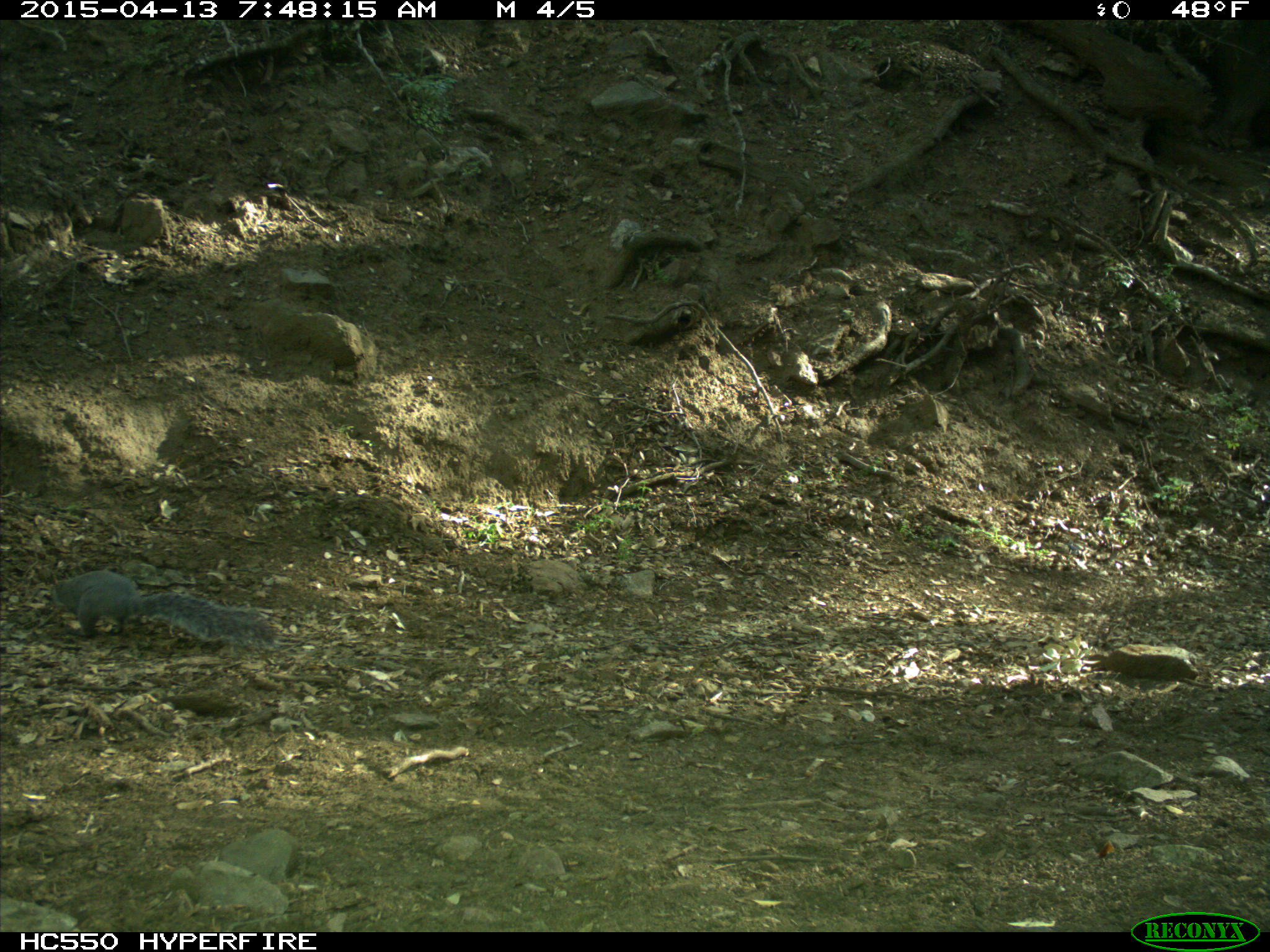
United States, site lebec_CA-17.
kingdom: Animalia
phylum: Chordata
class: Mammalia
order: Rodentia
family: Sciuridae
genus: Sciurus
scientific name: Sciurus carolinensis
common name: eastern gray squirrel